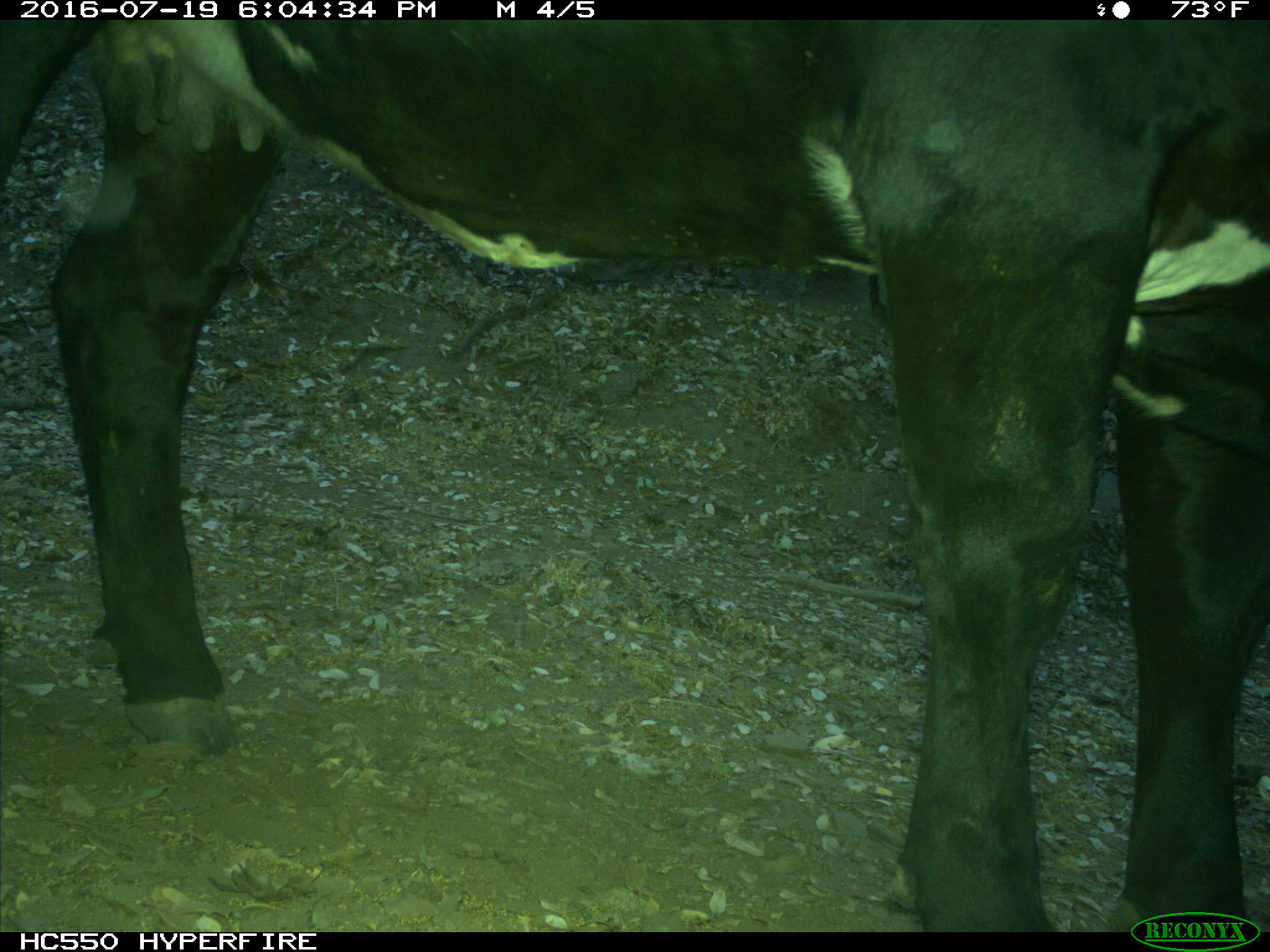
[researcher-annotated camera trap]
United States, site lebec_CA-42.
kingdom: Animalia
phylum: Chordata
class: Mammalia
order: Artiodactyla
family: Bovidae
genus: Bos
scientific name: Bos taurus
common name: domestic cow